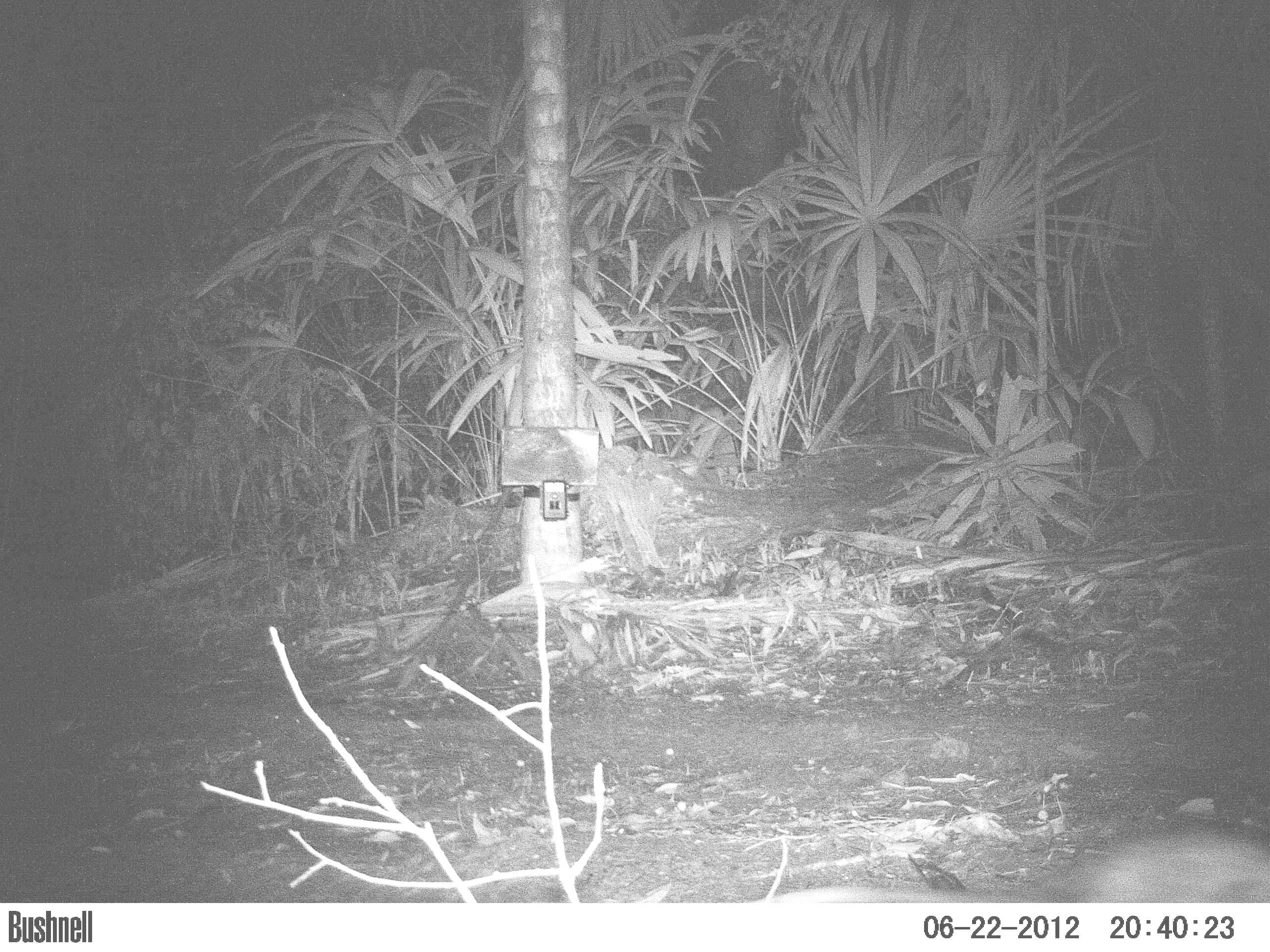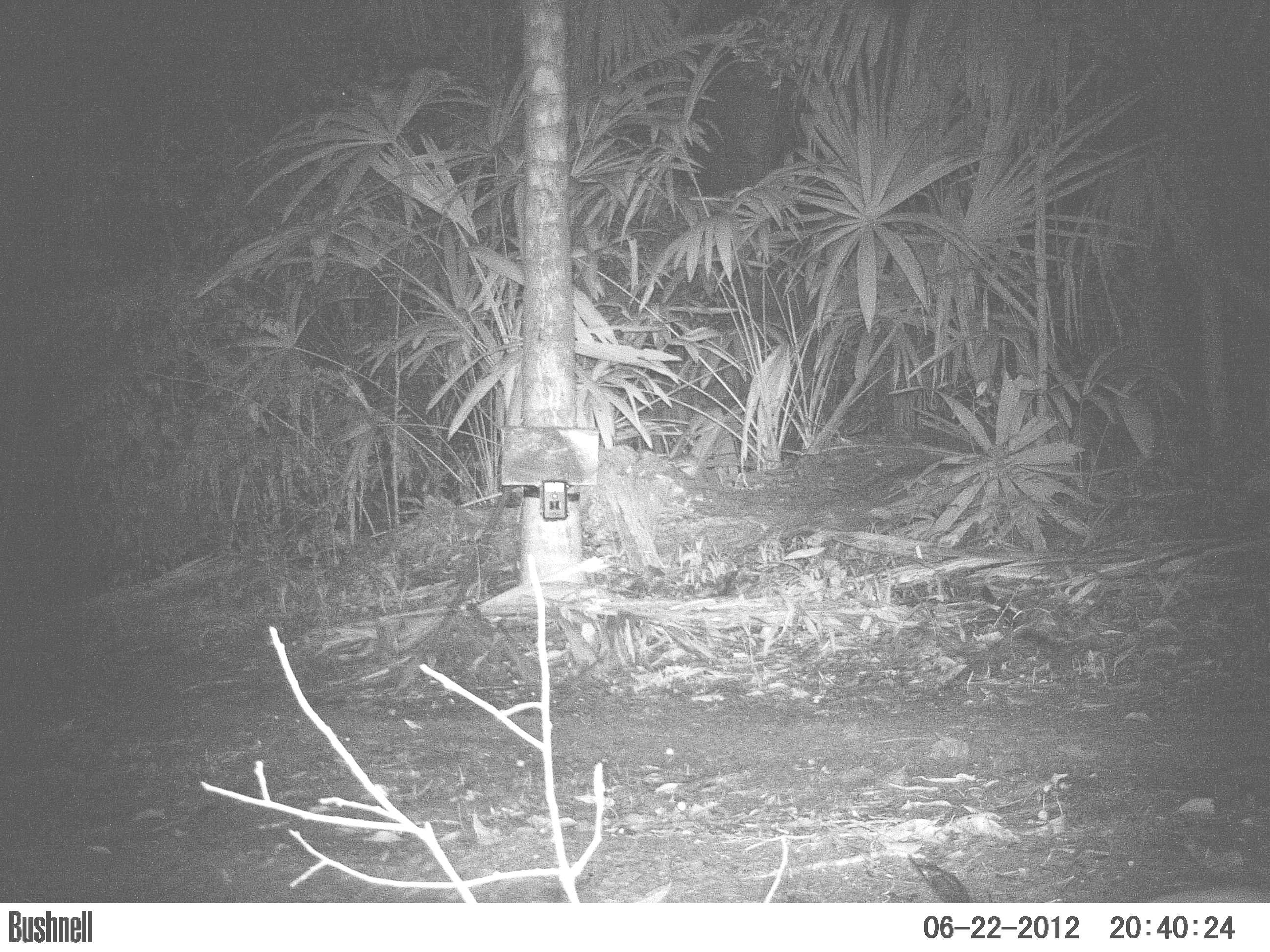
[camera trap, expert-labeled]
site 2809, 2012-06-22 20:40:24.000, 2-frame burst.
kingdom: Animalia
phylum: Chordata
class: Mammalia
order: Didelphimorphia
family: Didelphidae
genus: Didelphis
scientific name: Didelphis virginiana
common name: virginia opossum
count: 1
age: adult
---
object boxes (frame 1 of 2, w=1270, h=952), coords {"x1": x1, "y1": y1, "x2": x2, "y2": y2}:
didelphis virginiana: {"x1": 736, "y1": 827, "x2": 1270, "y2": 901}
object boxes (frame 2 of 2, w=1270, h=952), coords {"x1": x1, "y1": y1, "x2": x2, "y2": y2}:
didelphis virginiana: {"x1": 1142, "y1": 876, "x2": 1270, "y2": 902}